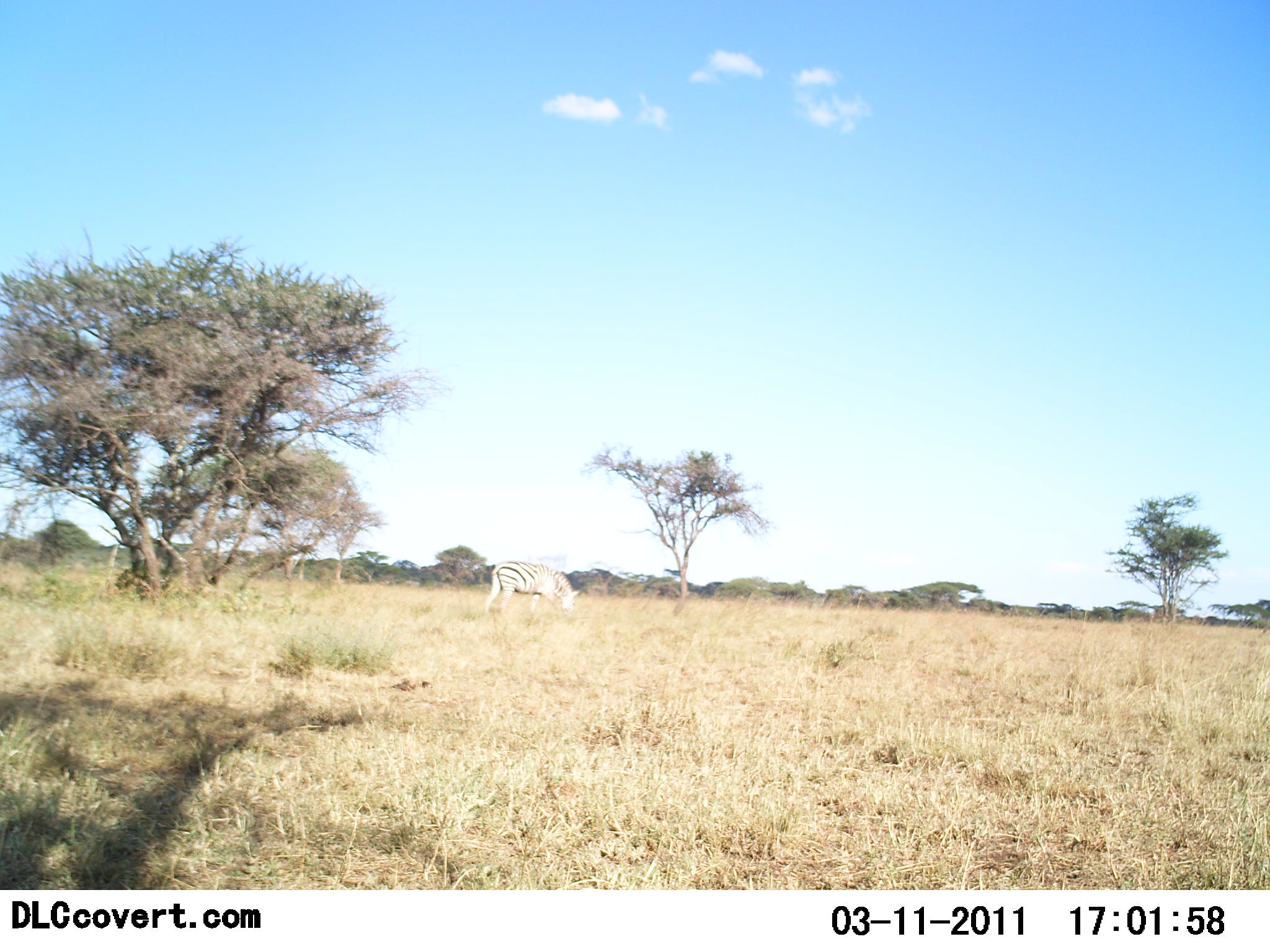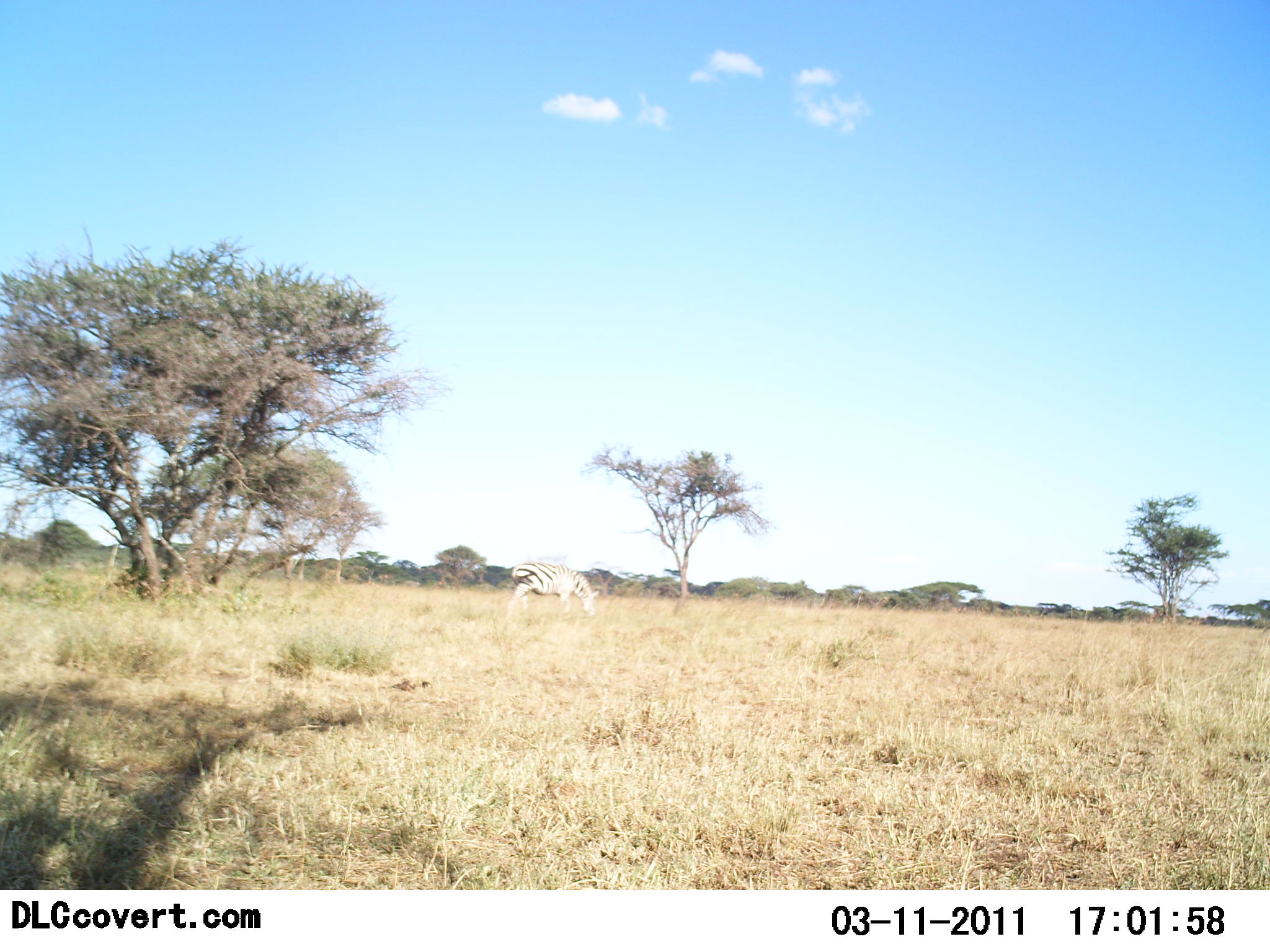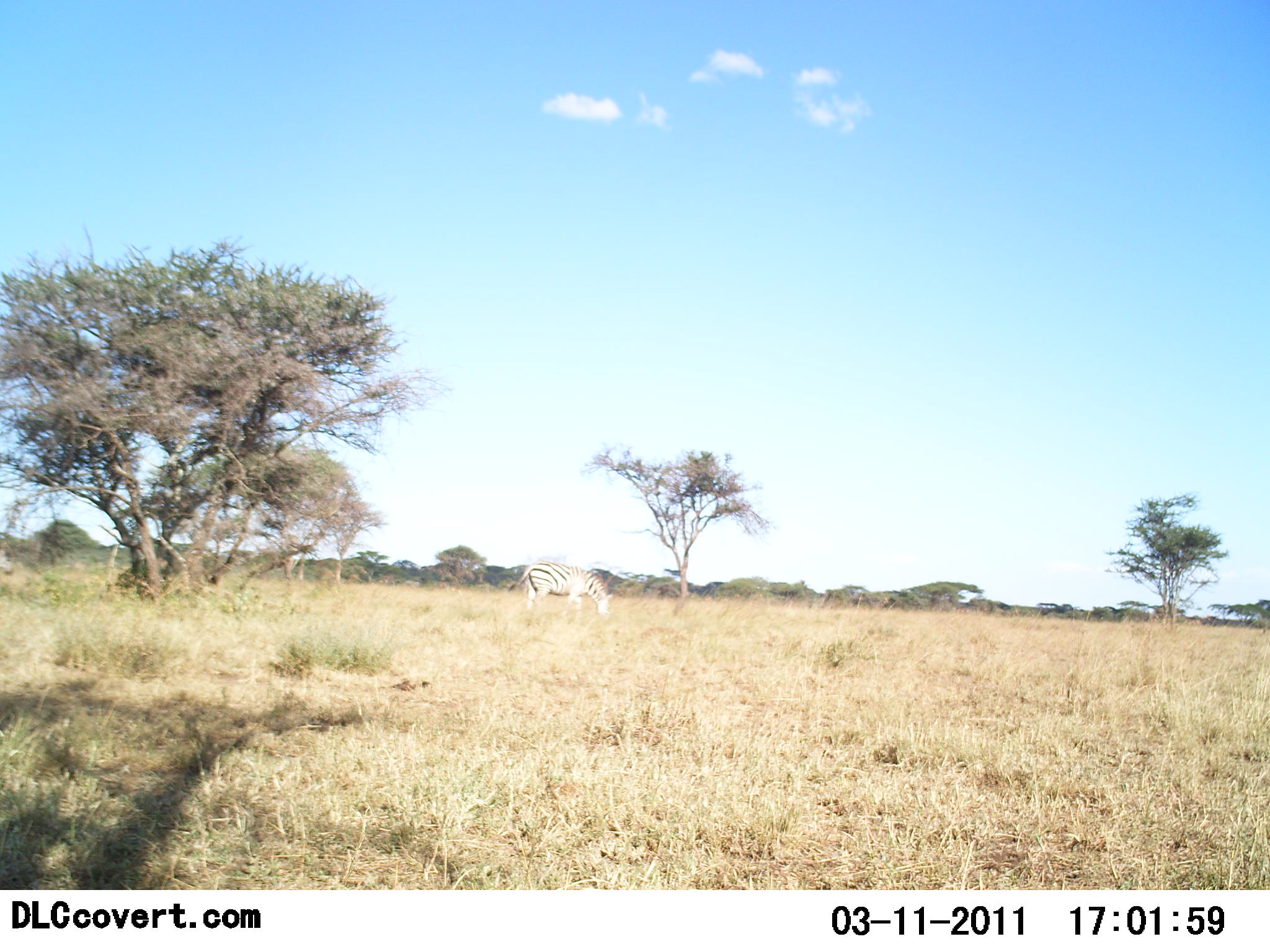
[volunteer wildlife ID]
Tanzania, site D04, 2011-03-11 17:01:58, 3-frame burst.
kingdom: Animalia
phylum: Chordata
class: Mammalia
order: Perissodactyla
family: Equidae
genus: Equus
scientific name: Equus quagga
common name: plains zebra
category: zebra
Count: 1.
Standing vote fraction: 9%.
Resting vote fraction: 0%.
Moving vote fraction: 55%.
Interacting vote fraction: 0%.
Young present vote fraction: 0%.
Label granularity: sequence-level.